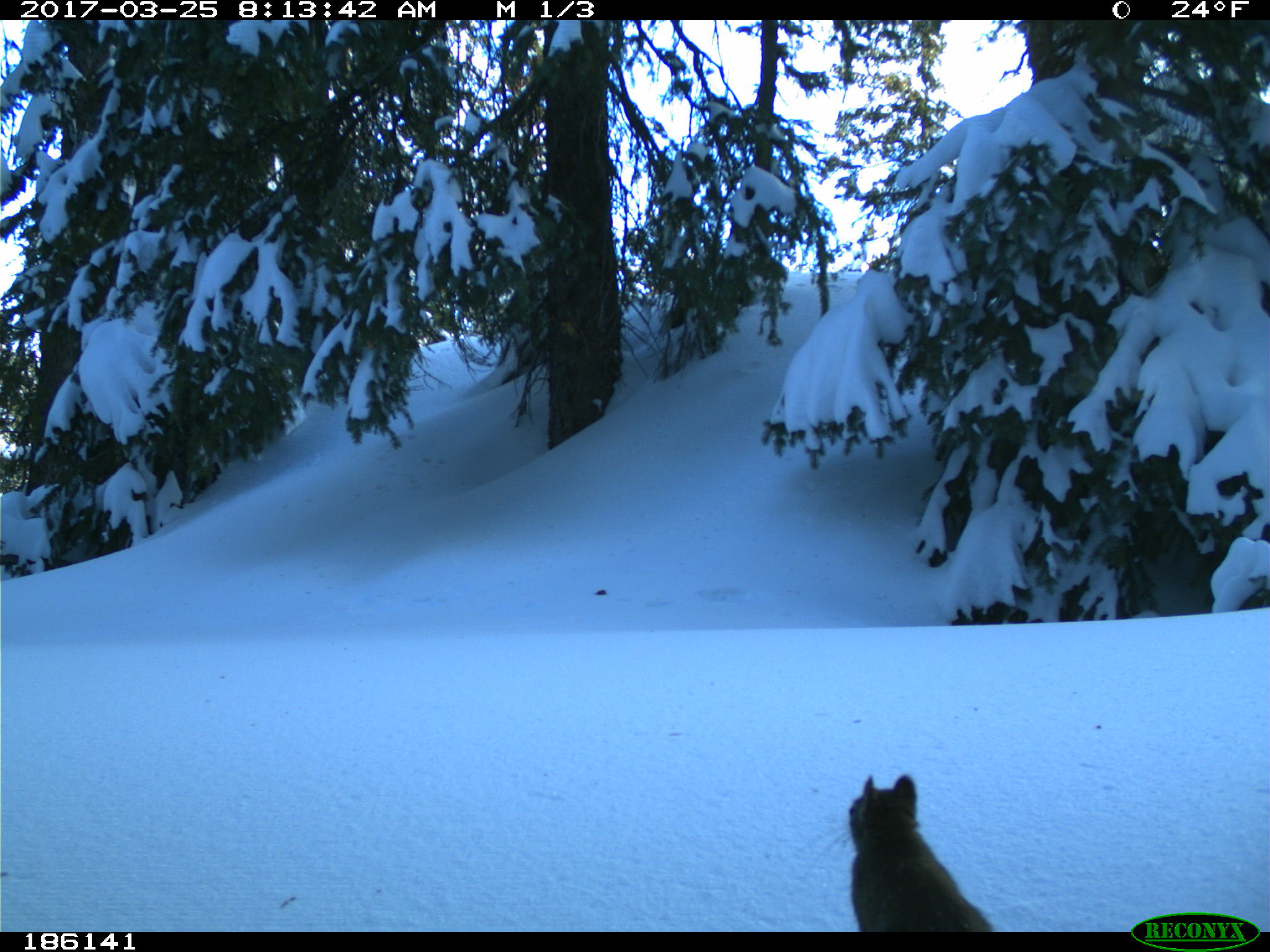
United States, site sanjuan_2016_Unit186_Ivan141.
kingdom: Animalia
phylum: Chordata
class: Mammalia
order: Rodentia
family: Sciuridae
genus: Tamiasciurus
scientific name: Tamiasciurus hudsonicus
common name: american red squirrel